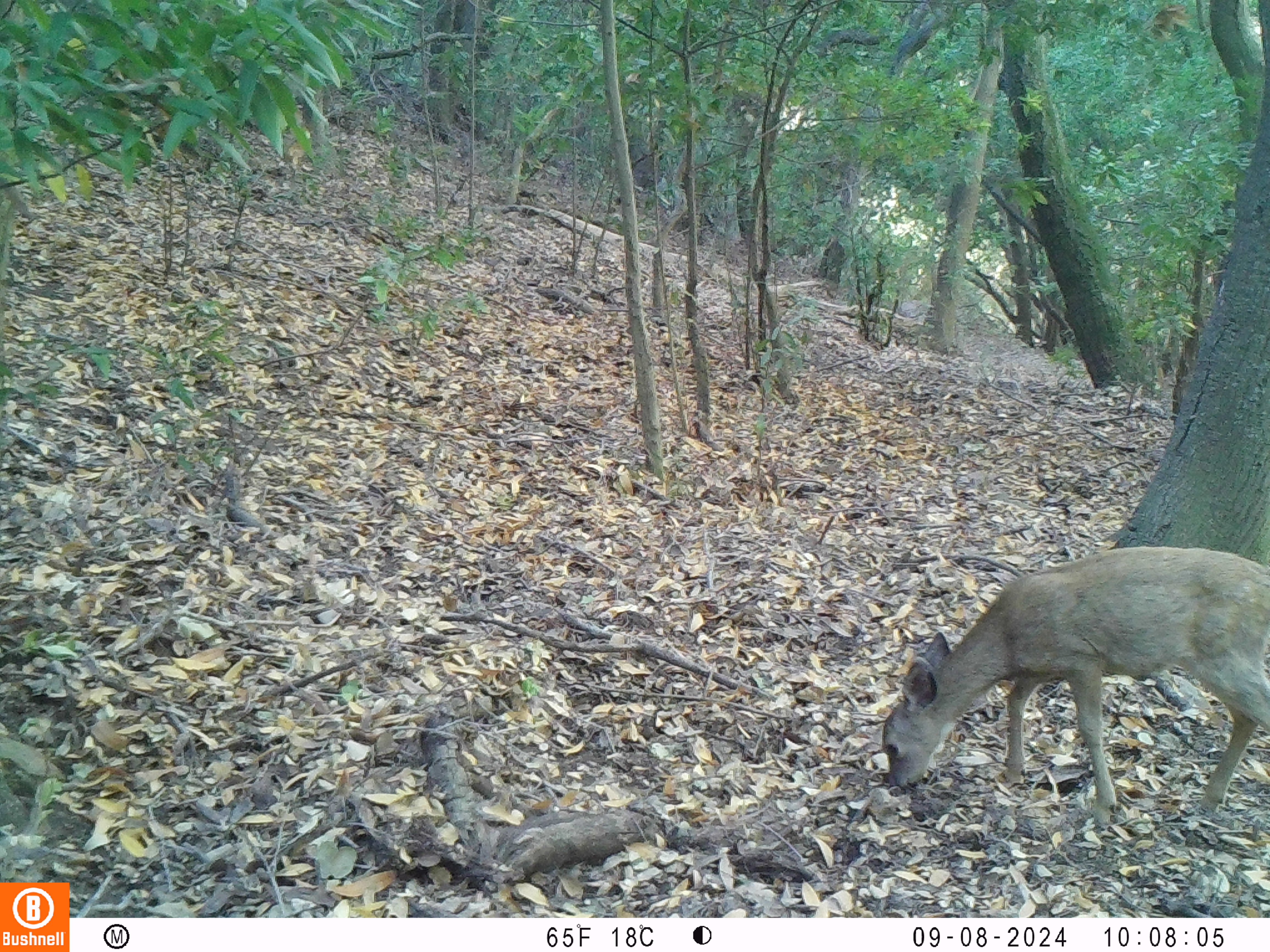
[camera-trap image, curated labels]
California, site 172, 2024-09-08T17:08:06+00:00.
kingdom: Animalia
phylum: Chordata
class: Mammalia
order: Artiodactyla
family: Cervidae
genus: Odocoileus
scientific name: Odocoileus hemionus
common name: mule deer